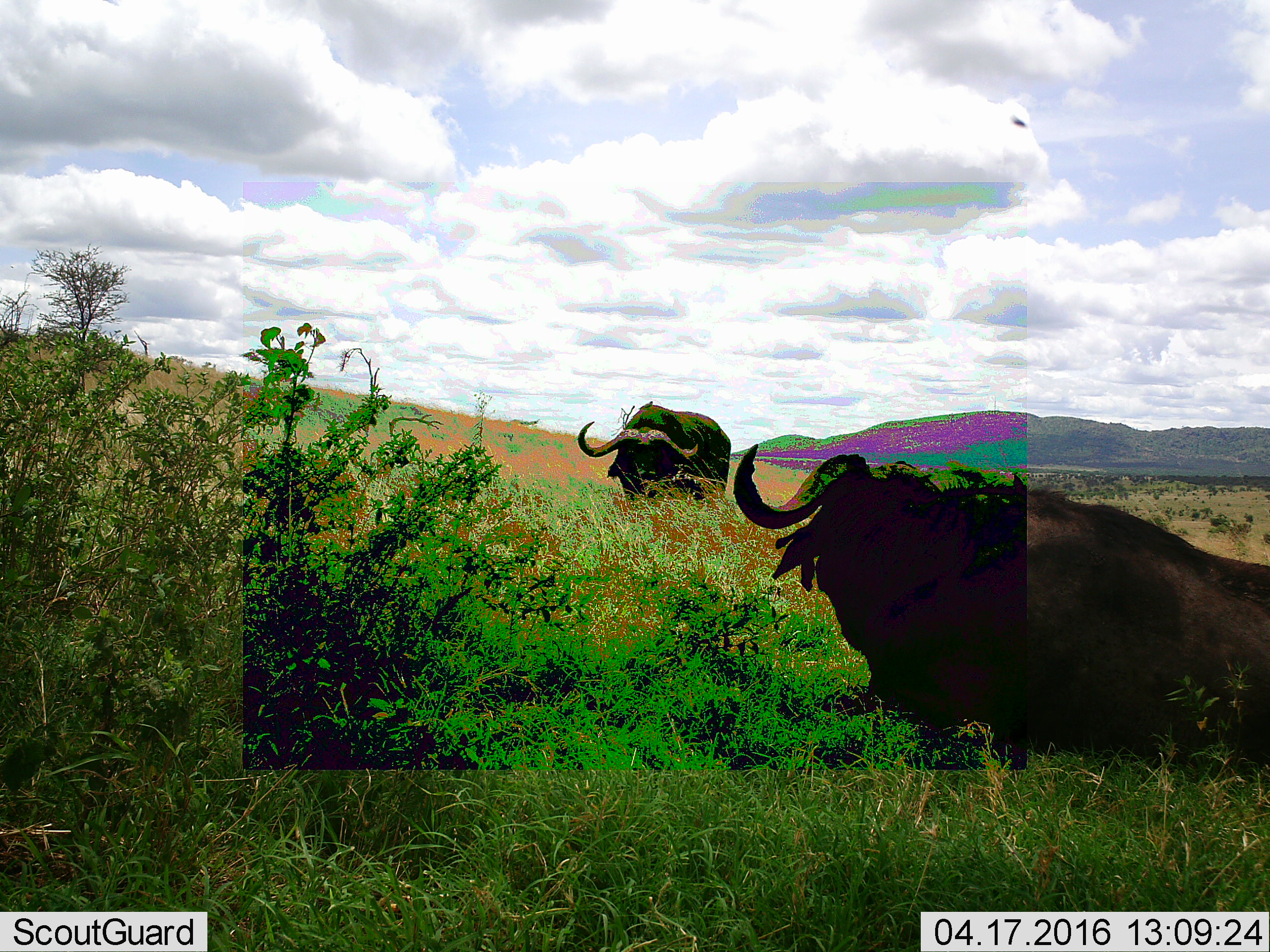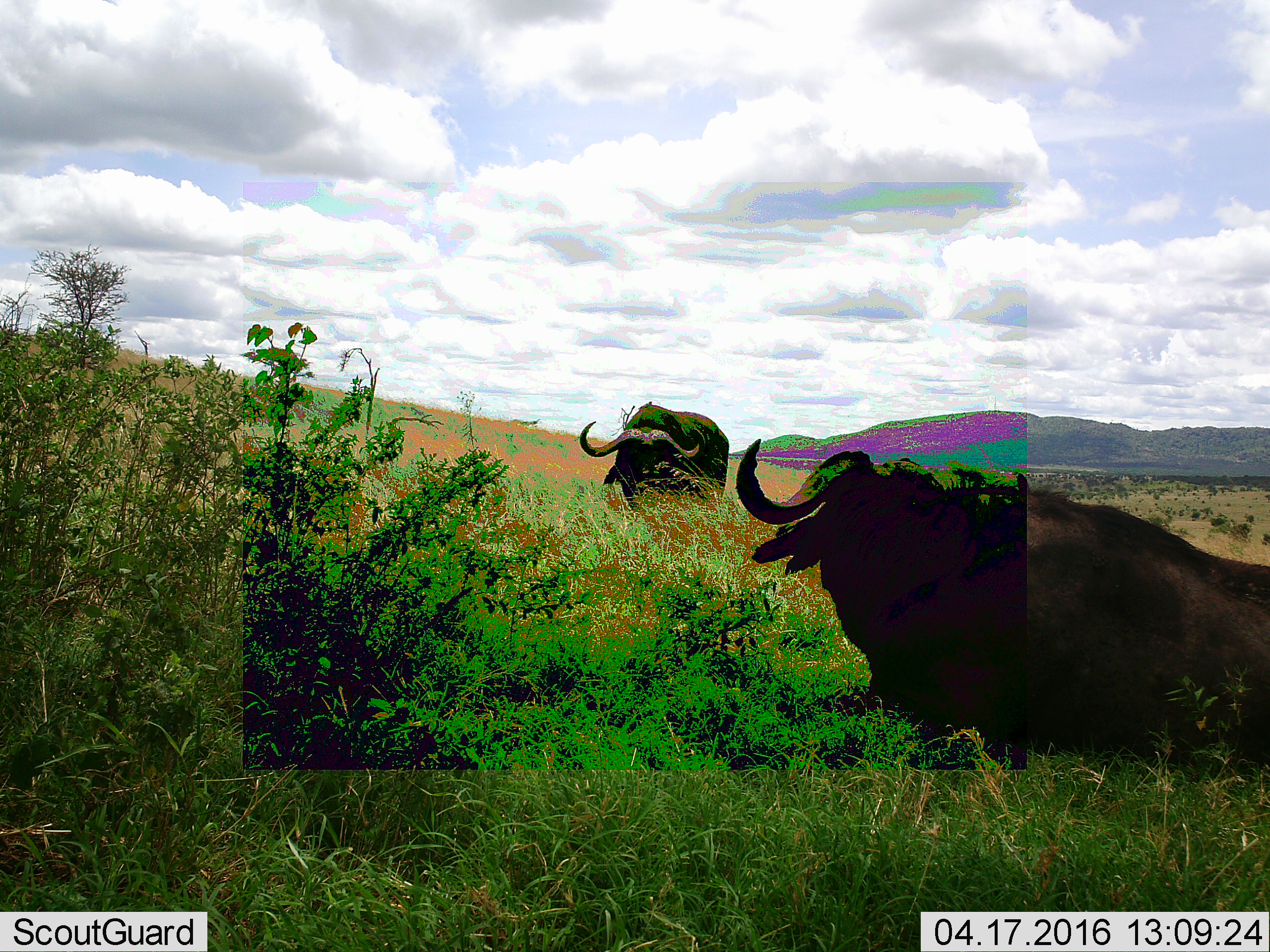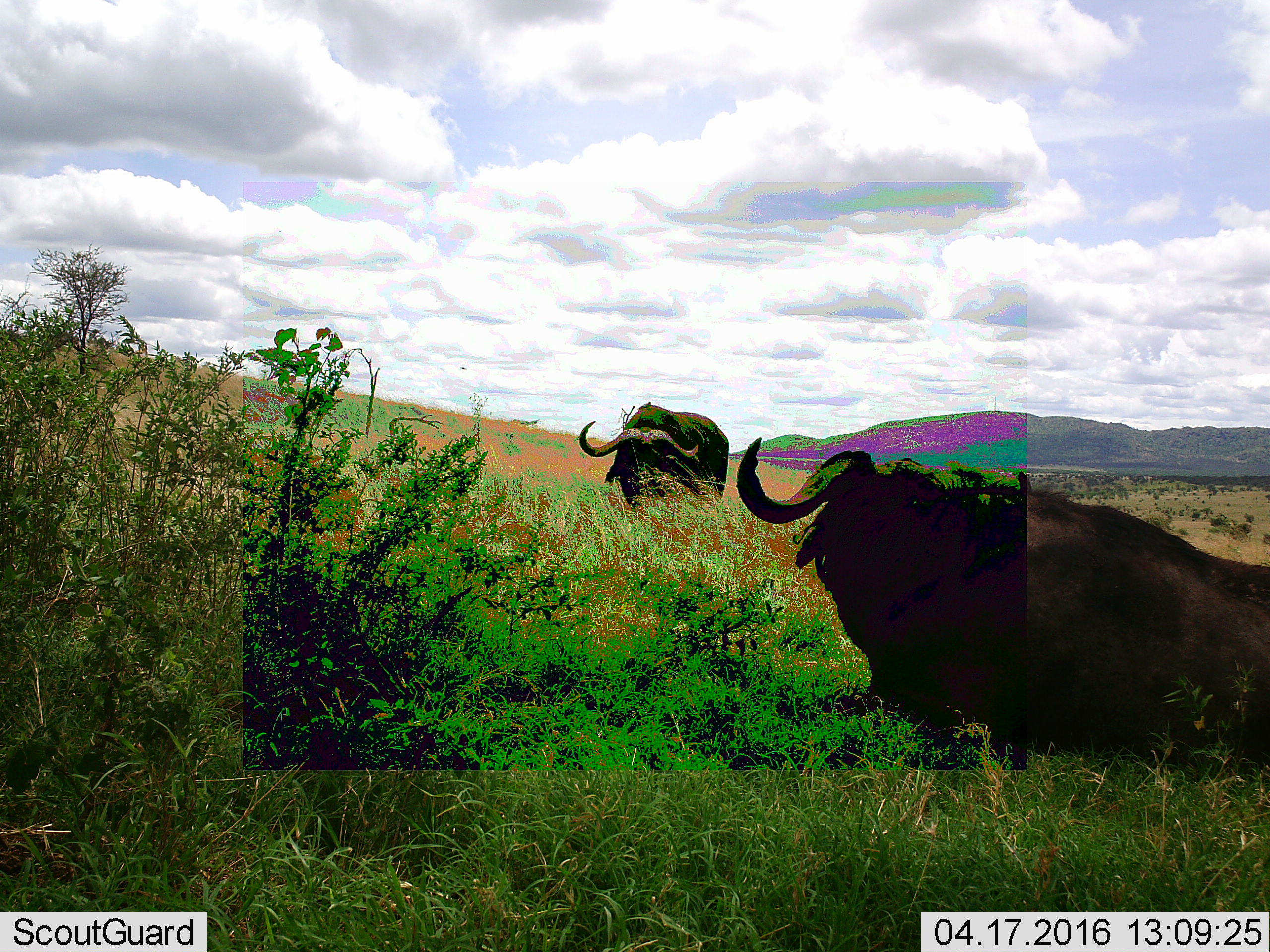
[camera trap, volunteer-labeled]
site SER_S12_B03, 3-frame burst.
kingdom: Animalia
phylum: Chordata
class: Mammalia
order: Artiodactyla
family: Bovidae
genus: Syncerus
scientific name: Syncerus caffer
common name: african buffalo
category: buffalo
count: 2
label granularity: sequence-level